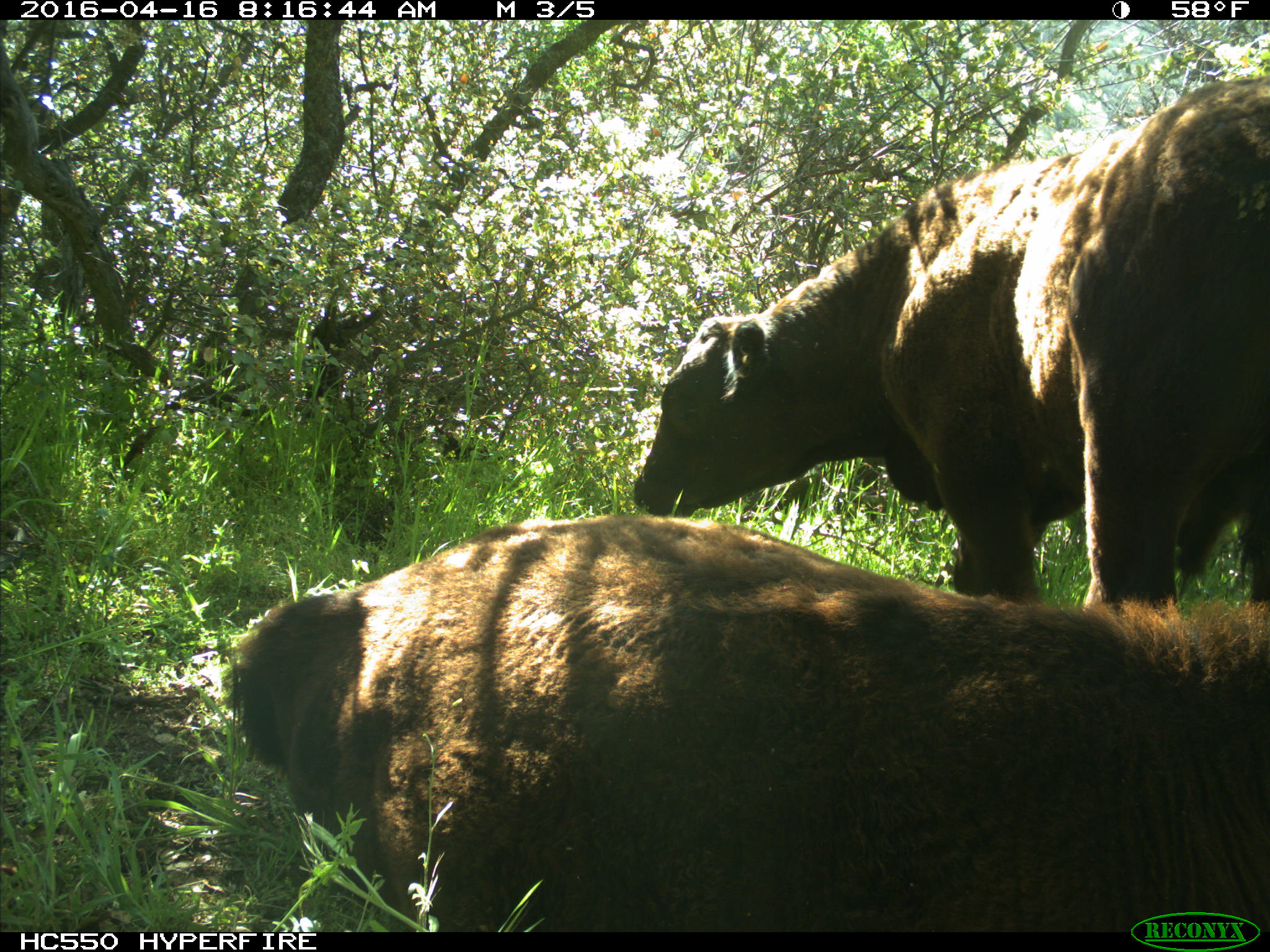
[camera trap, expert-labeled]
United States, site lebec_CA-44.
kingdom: Animalia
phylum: Chordata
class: Mammalia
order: Artiodactyla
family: Bovidae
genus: Bos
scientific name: Bos taurus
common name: domestic cow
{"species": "Bos taurus (domestic cow)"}